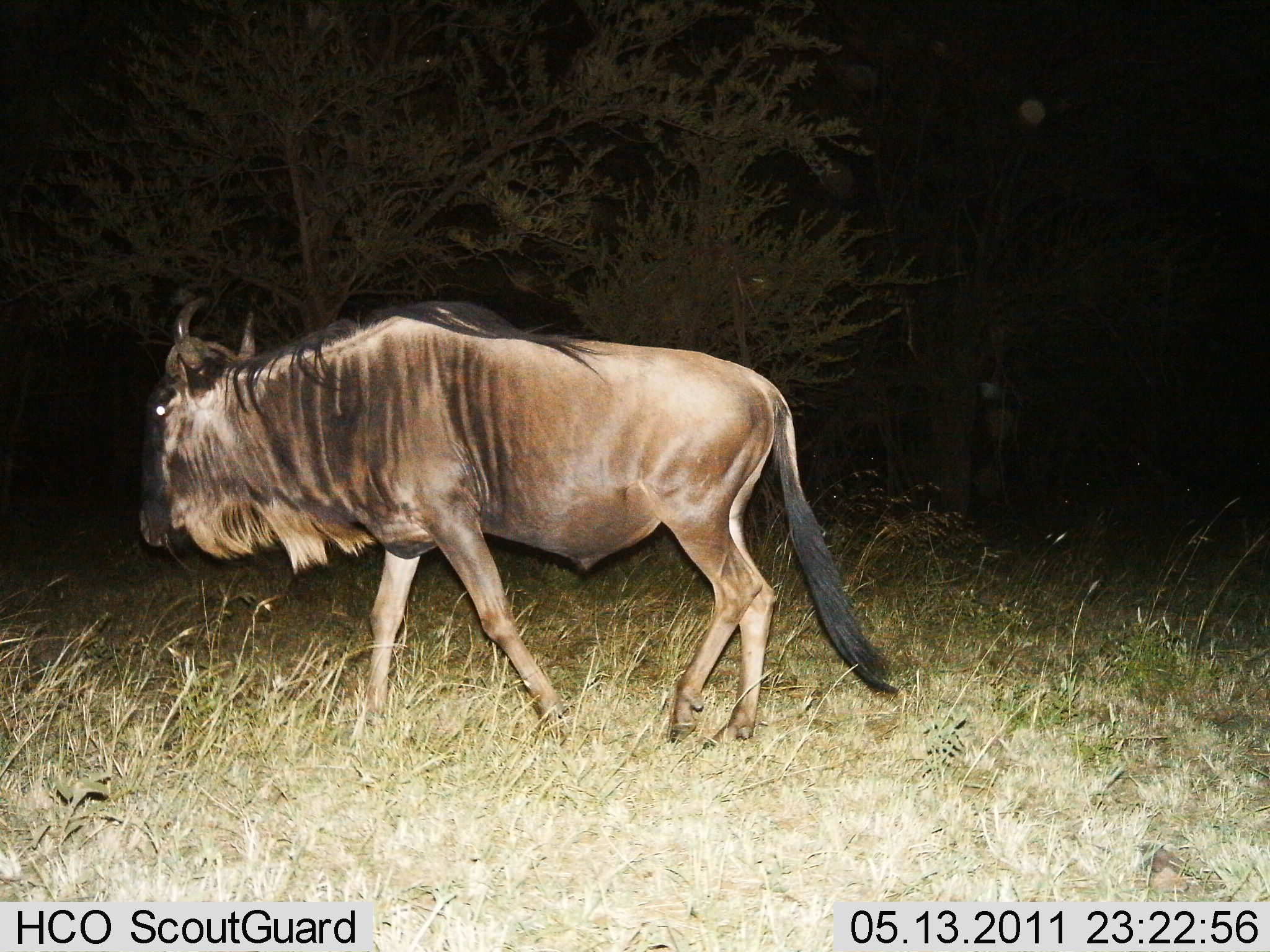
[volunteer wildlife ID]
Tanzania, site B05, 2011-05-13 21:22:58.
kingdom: Animalia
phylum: Chordata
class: Mammalia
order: Artiodactyla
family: Bovidae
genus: Connochaetes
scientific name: Connochaetes taurinus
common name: blue wildebeest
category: wildebeest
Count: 1.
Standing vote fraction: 8%.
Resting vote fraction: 0%.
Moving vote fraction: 100%.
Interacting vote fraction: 0%.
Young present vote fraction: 0%.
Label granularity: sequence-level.